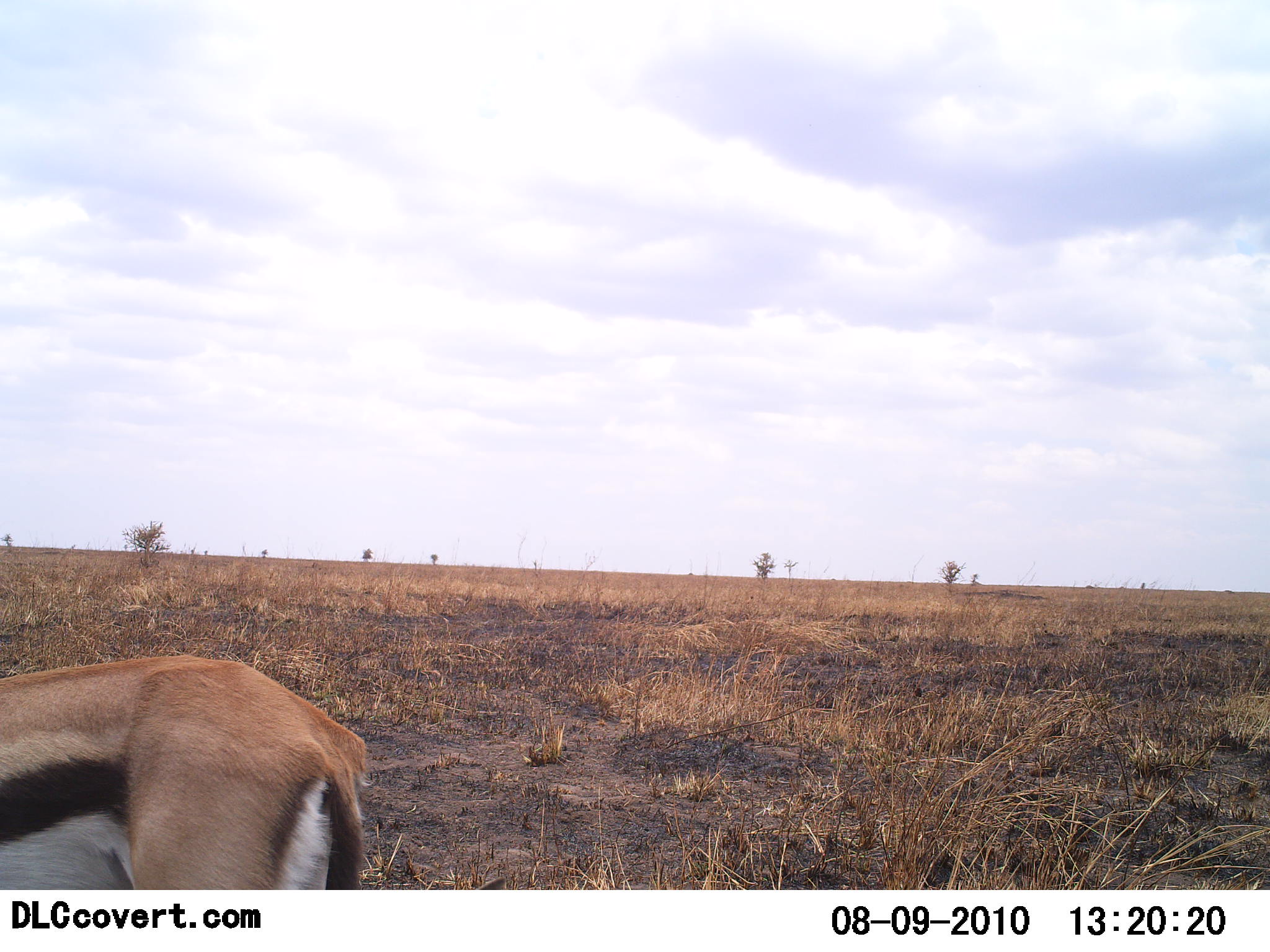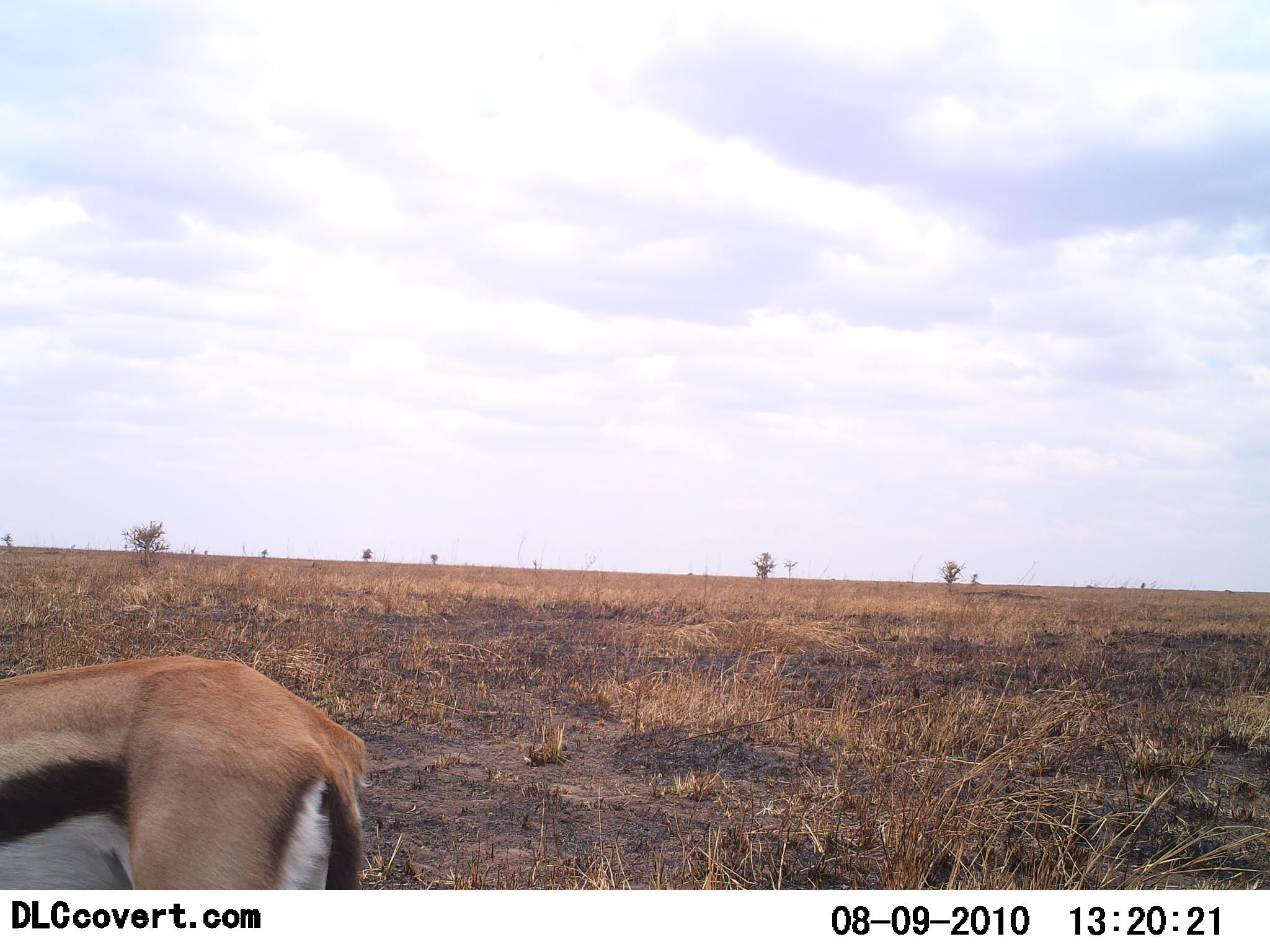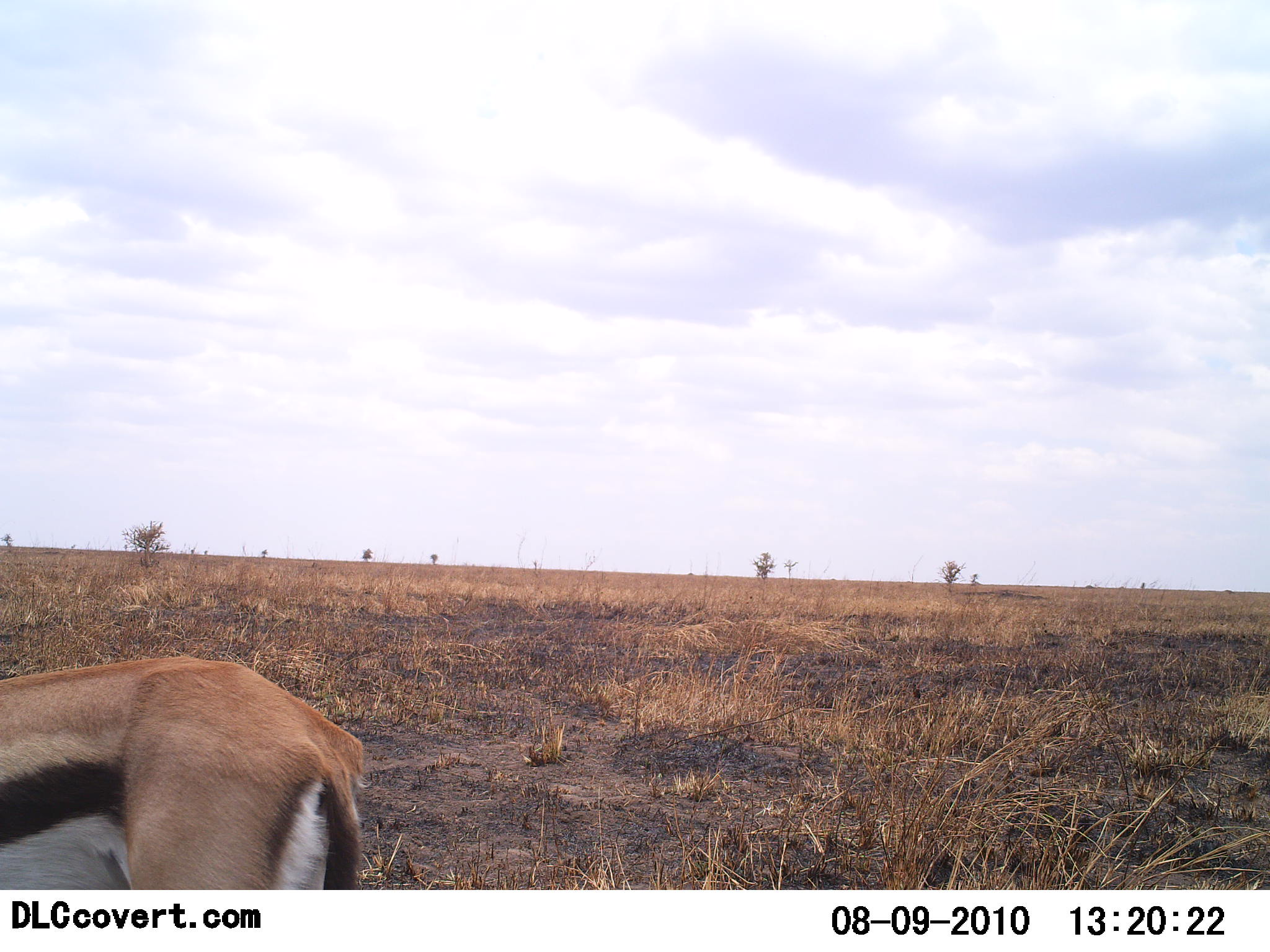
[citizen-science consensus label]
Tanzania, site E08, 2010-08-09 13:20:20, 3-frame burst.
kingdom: Animalia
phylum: Chordata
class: Mammalia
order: Artiodactyla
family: Bovidae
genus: Eudorcas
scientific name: Eudorcas thomsonii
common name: thomson's gazelle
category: gazellethomsons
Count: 1.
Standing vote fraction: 85%.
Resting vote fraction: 5%.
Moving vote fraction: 10%.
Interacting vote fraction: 0%.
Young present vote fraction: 0%.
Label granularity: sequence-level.